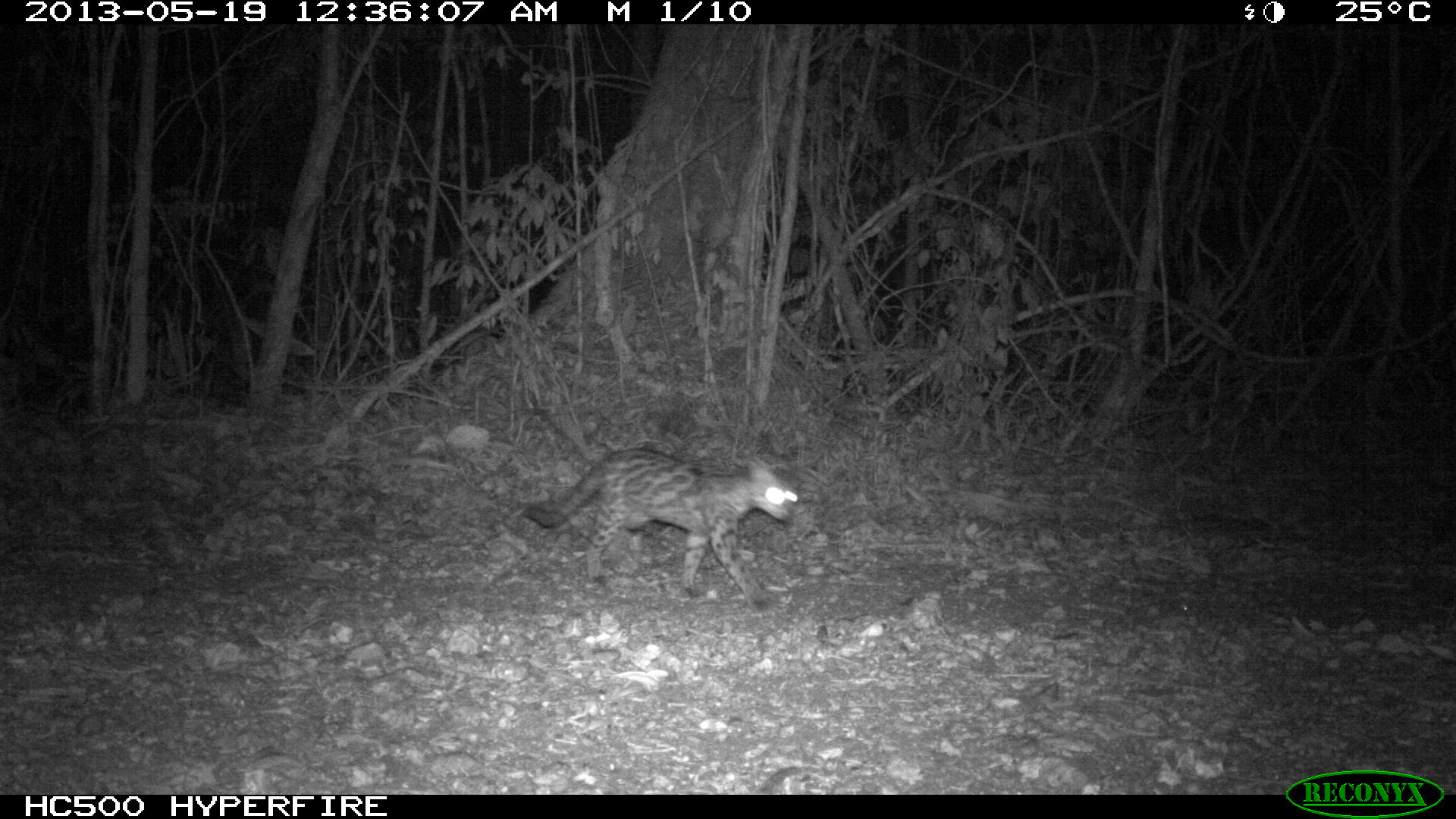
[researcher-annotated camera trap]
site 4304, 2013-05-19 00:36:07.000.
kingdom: Animalia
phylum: Chordata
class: Mammalia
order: Carnivora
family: Felidae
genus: Leopardus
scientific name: Leopardus wiedii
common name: margay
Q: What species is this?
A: Leopardus wiedii (margay).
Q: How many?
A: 1.